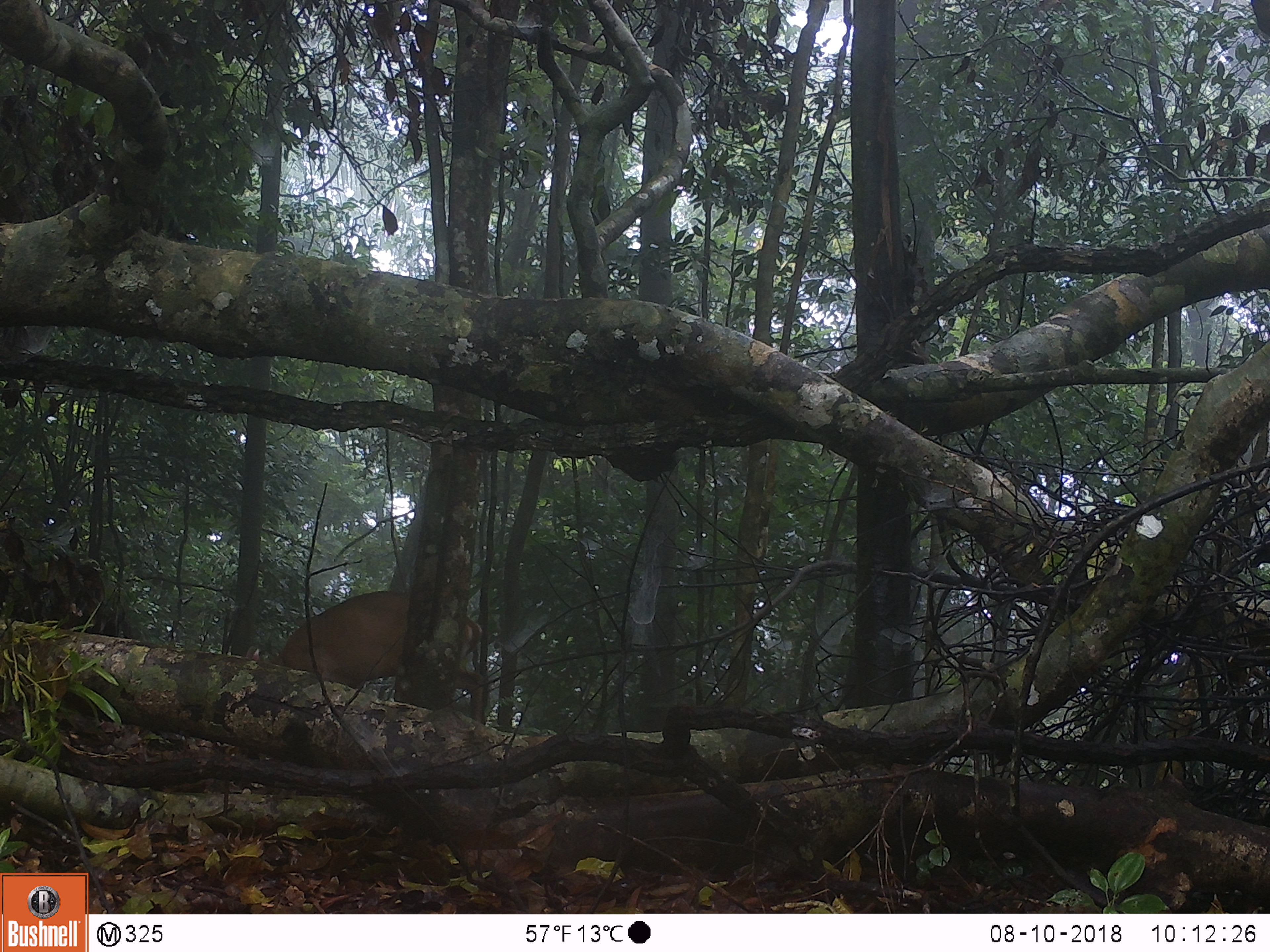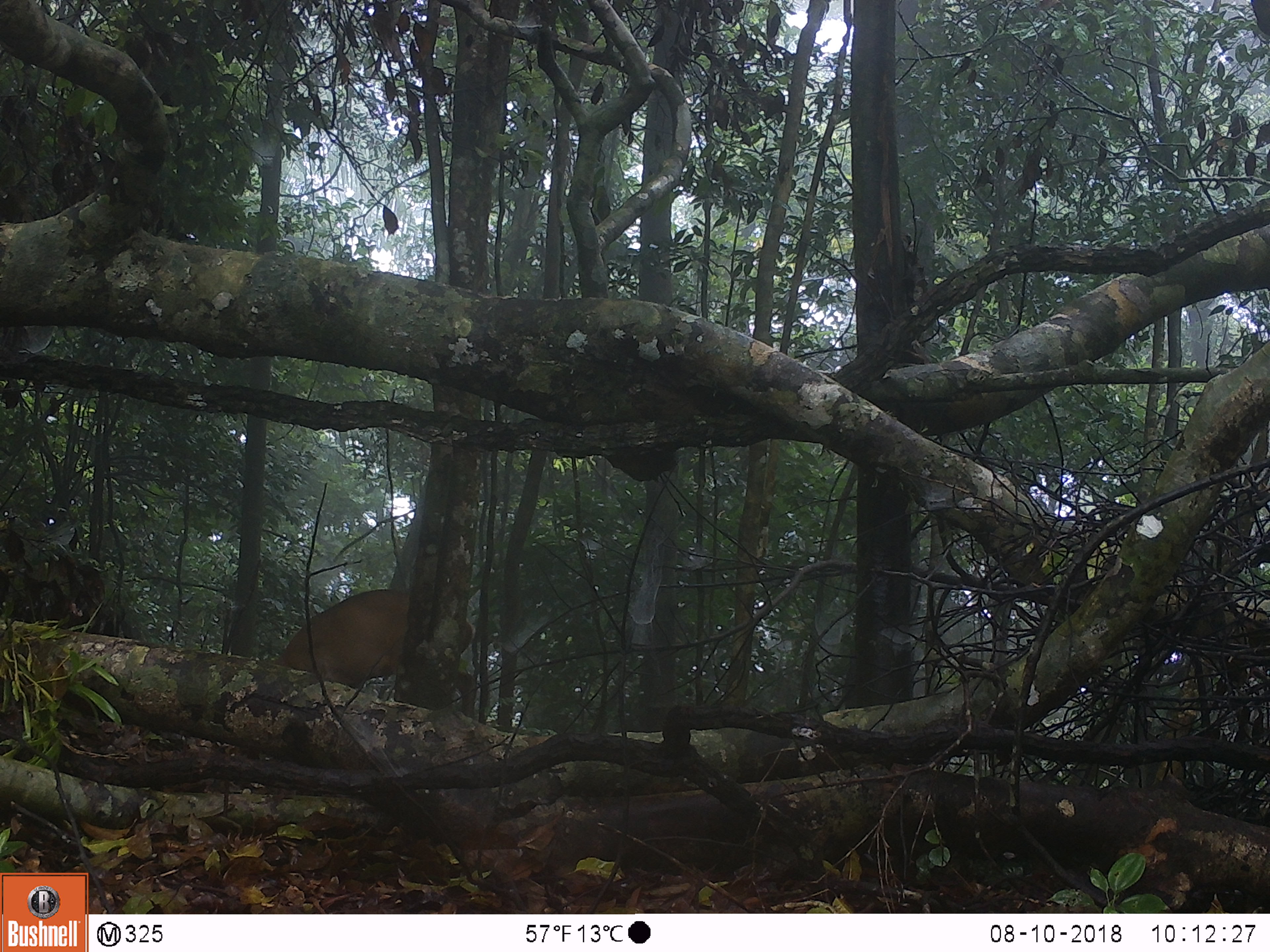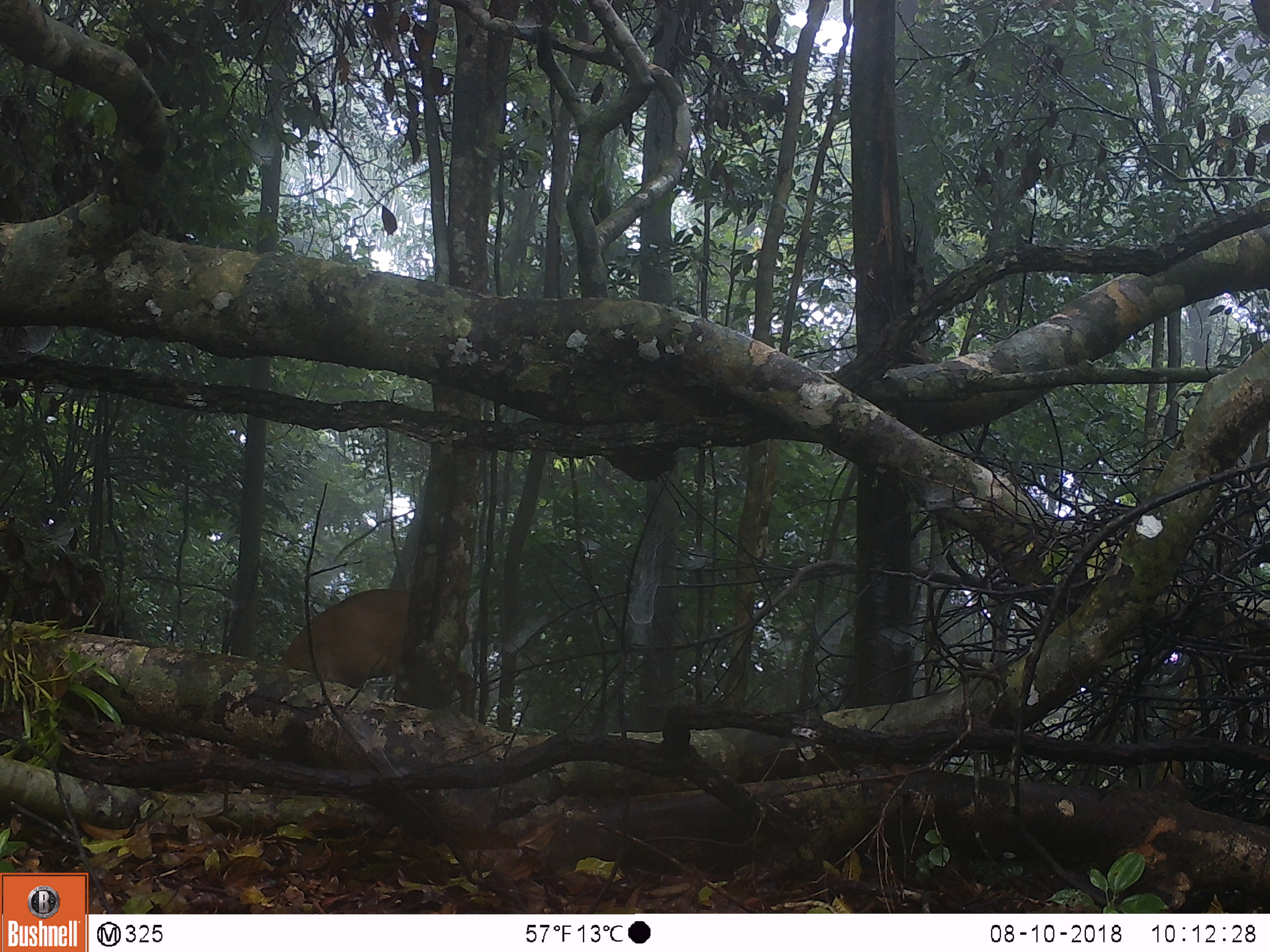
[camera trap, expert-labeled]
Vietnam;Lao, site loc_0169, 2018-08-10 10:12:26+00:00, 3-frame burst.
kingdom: Animalia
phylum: Chordata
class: Mammalia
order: Artiodactyla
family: Cervidae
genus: Muntiacus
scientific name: Muntiacus vuquangensis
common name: large-antlered muntjac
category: large antlered muntjac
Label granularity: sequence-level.